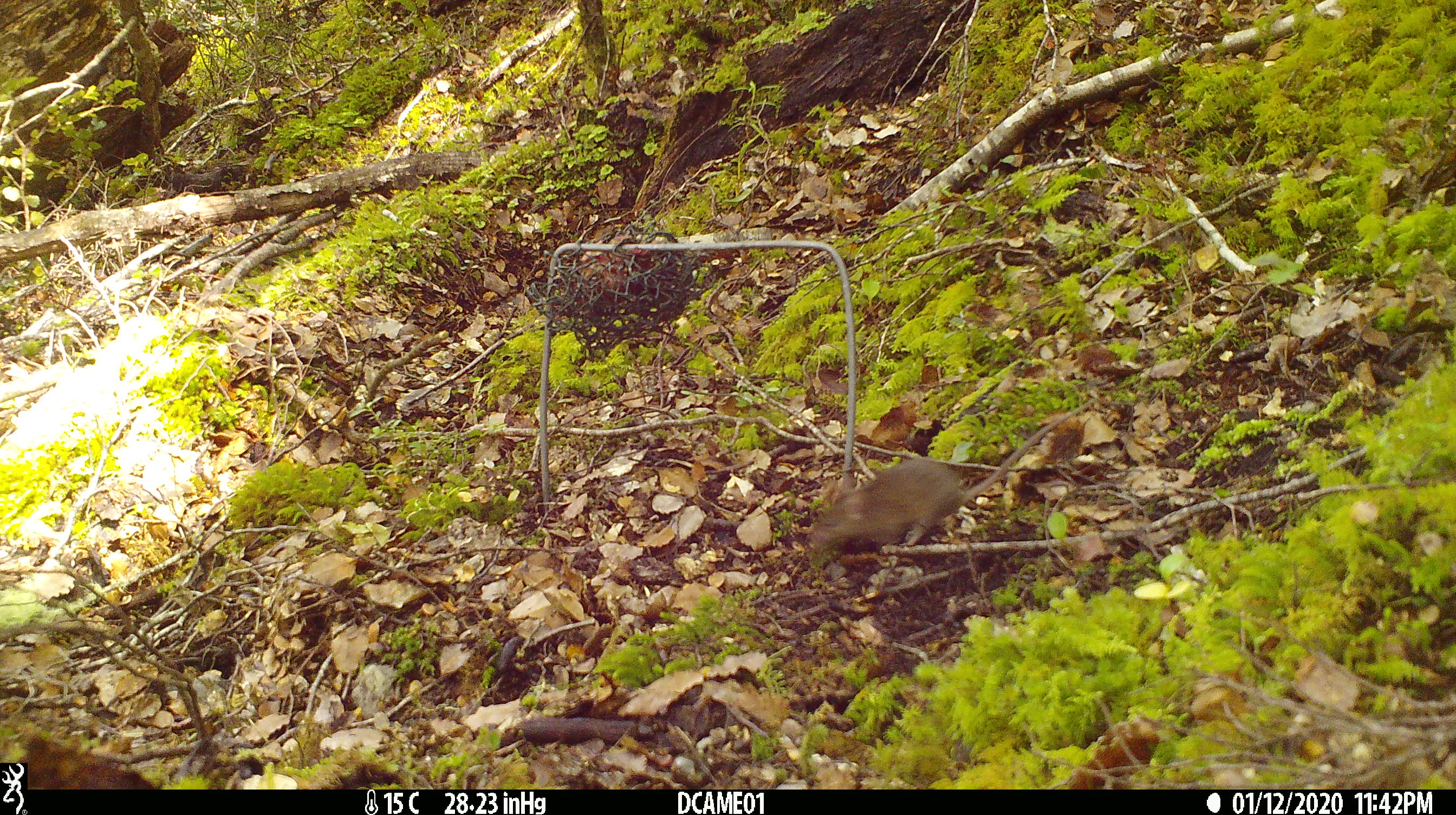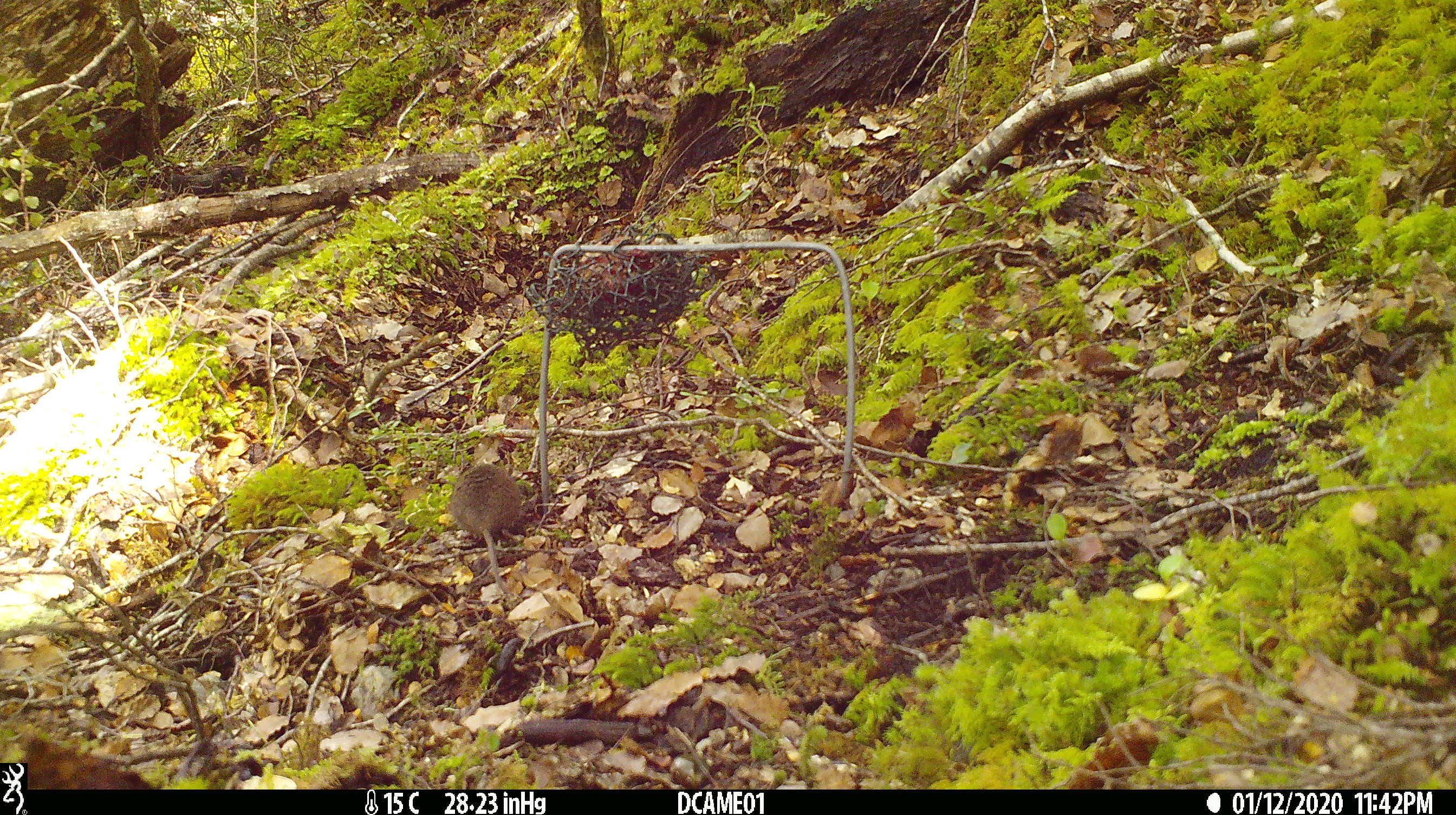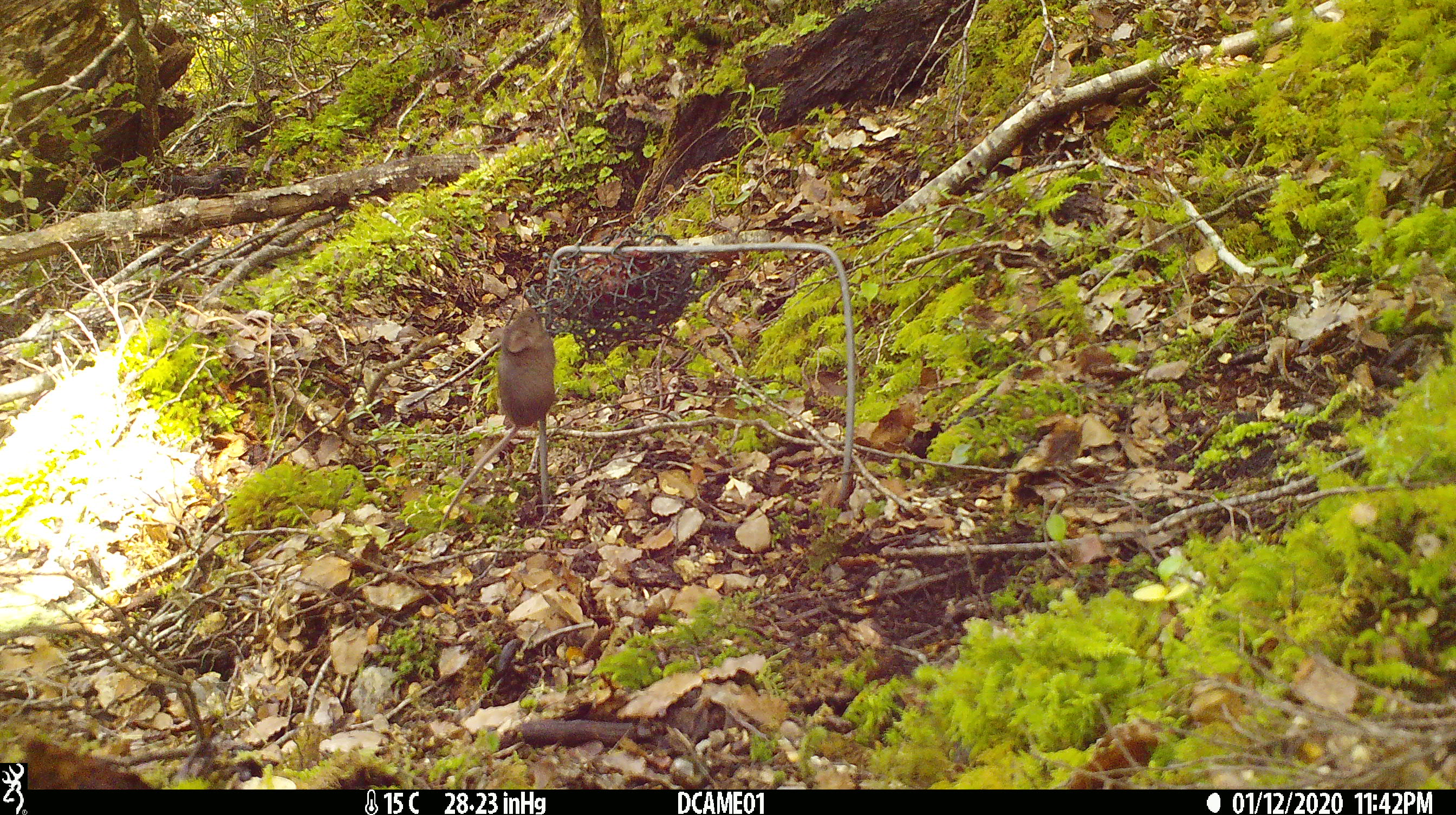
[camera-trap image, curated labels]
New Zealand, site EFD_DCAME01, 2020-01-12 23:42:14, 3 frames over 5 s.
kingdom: Animalia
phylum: Chordata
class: Mammalia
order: Rodentia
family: Muridae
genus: Mus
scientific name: Mus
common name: mouse